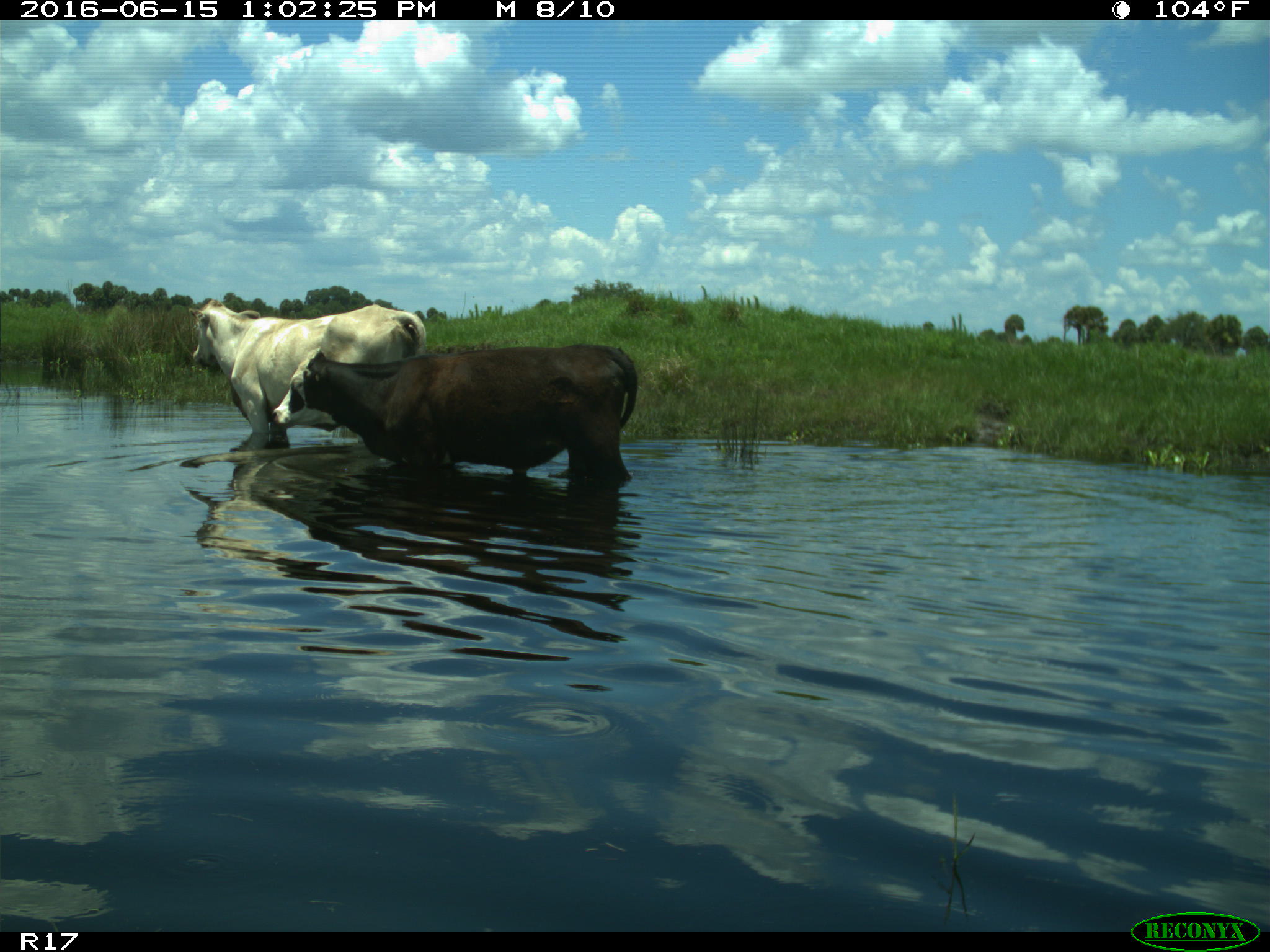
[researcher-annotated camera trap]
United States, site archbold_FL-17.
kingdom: Animalia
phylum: Chordata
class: Mammalia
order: Artiodactyla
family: Bovidae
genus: Bos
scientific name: Bos taurus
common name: domestic cow